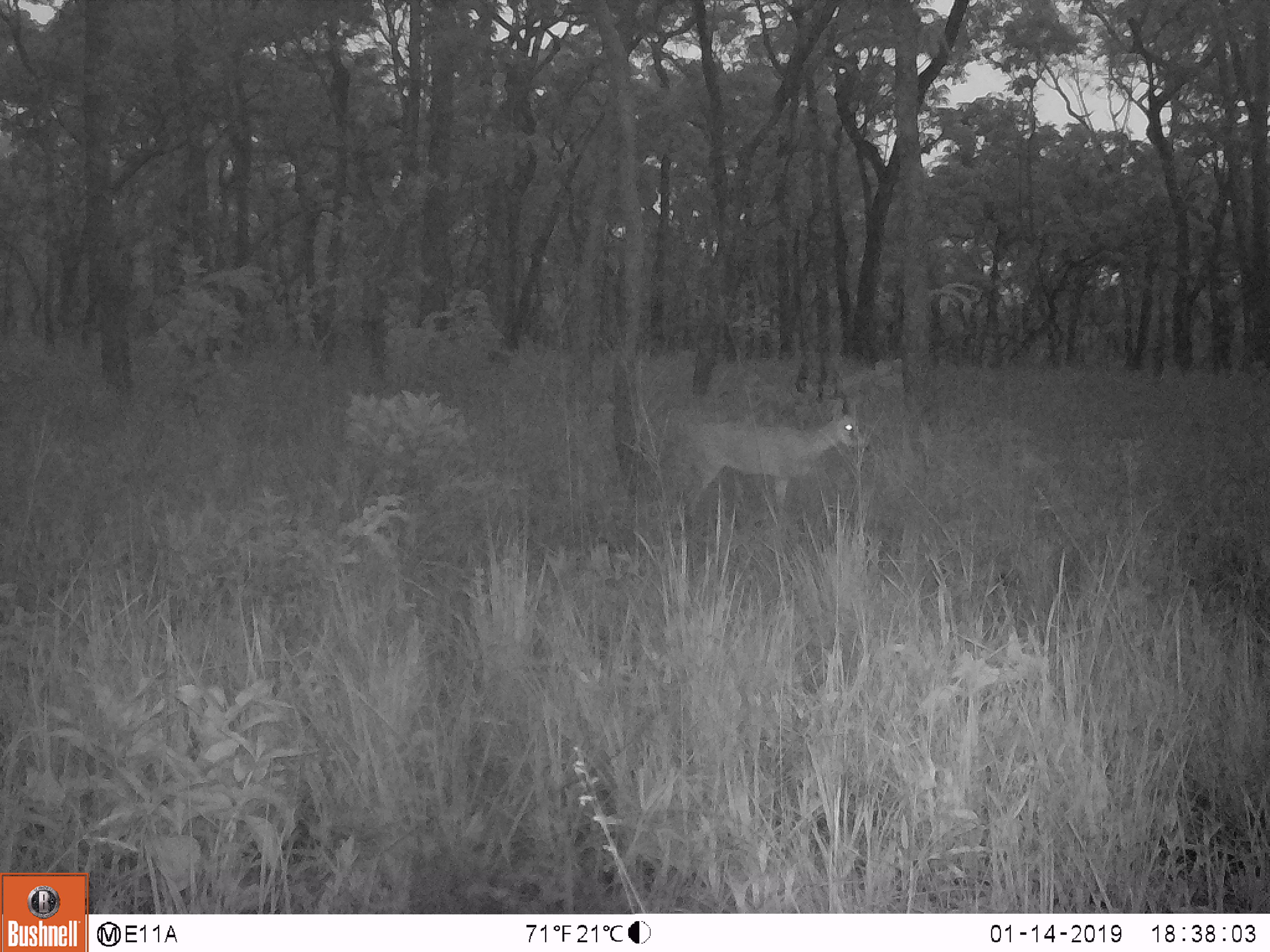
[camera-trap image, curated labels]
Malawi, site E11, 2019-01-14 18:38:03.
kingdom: Animalia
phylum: Chordata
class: Mammalia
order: Artiodactyla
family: Bovidae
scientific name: Antilopinae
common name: small antelope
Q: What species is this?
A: Small antelope (Antilopinae).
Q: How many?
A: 1.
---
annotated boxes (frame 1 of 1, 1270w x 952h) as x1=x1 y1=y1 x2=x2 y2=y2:
small antelope: x1=665 y1=403 x2=873 y2=519